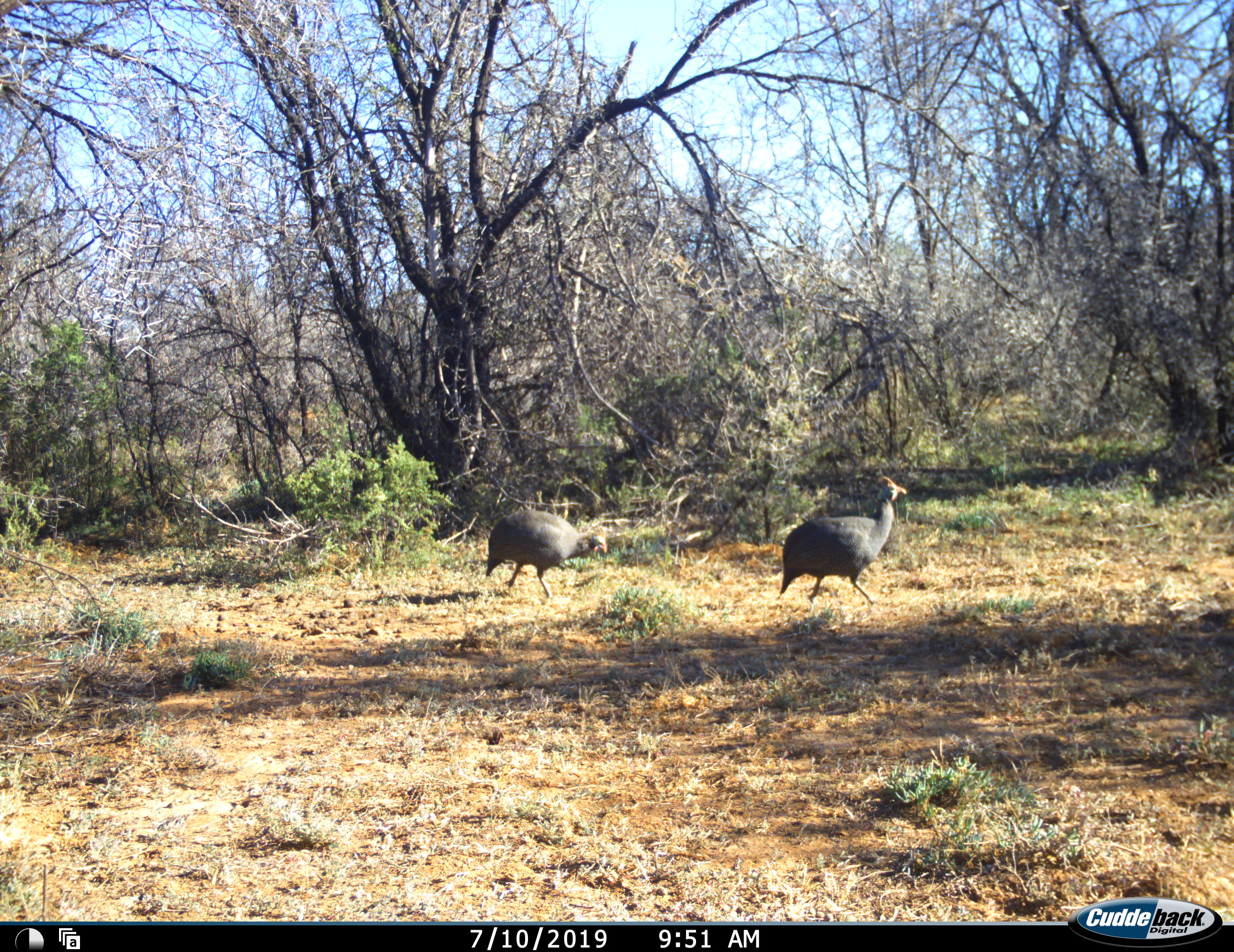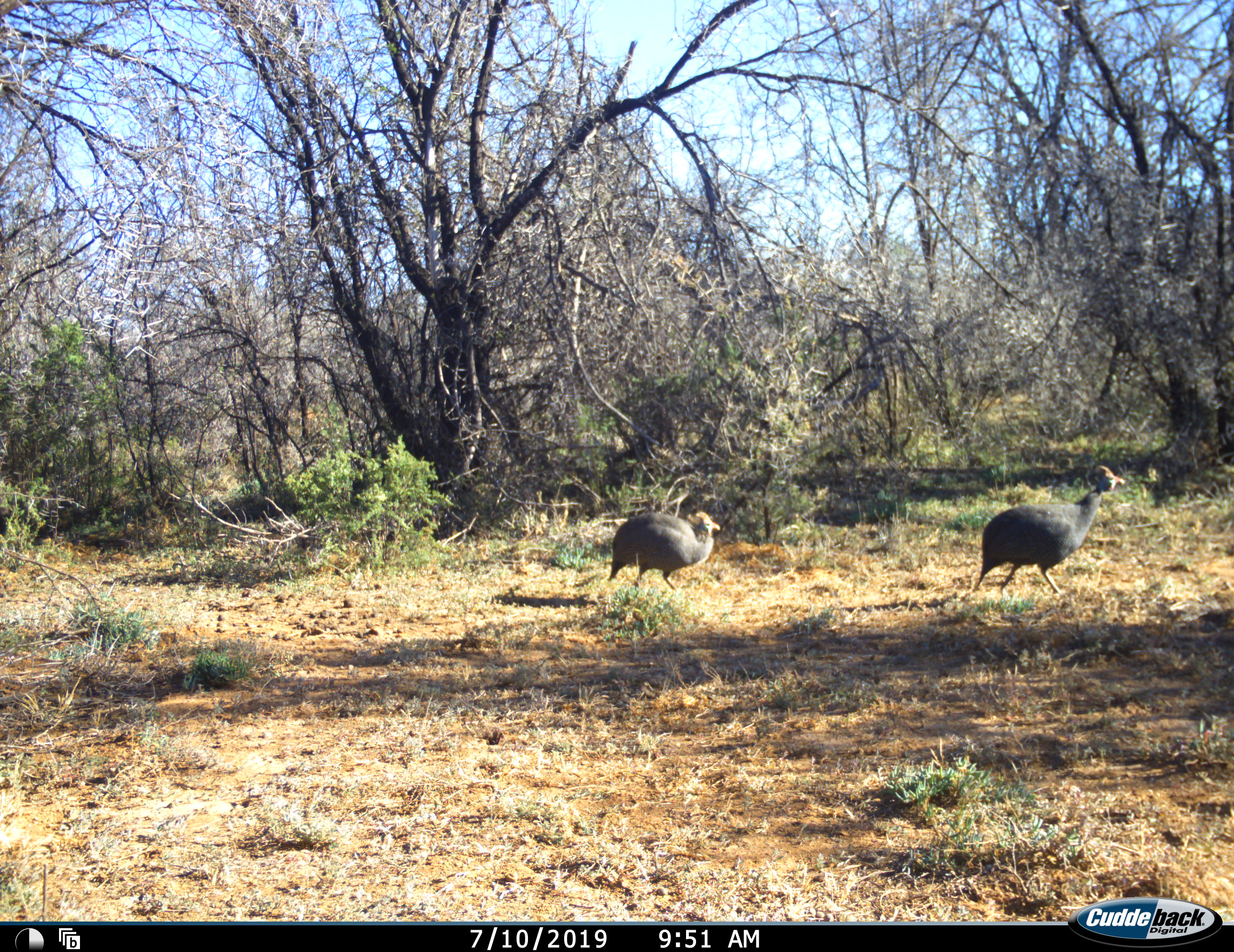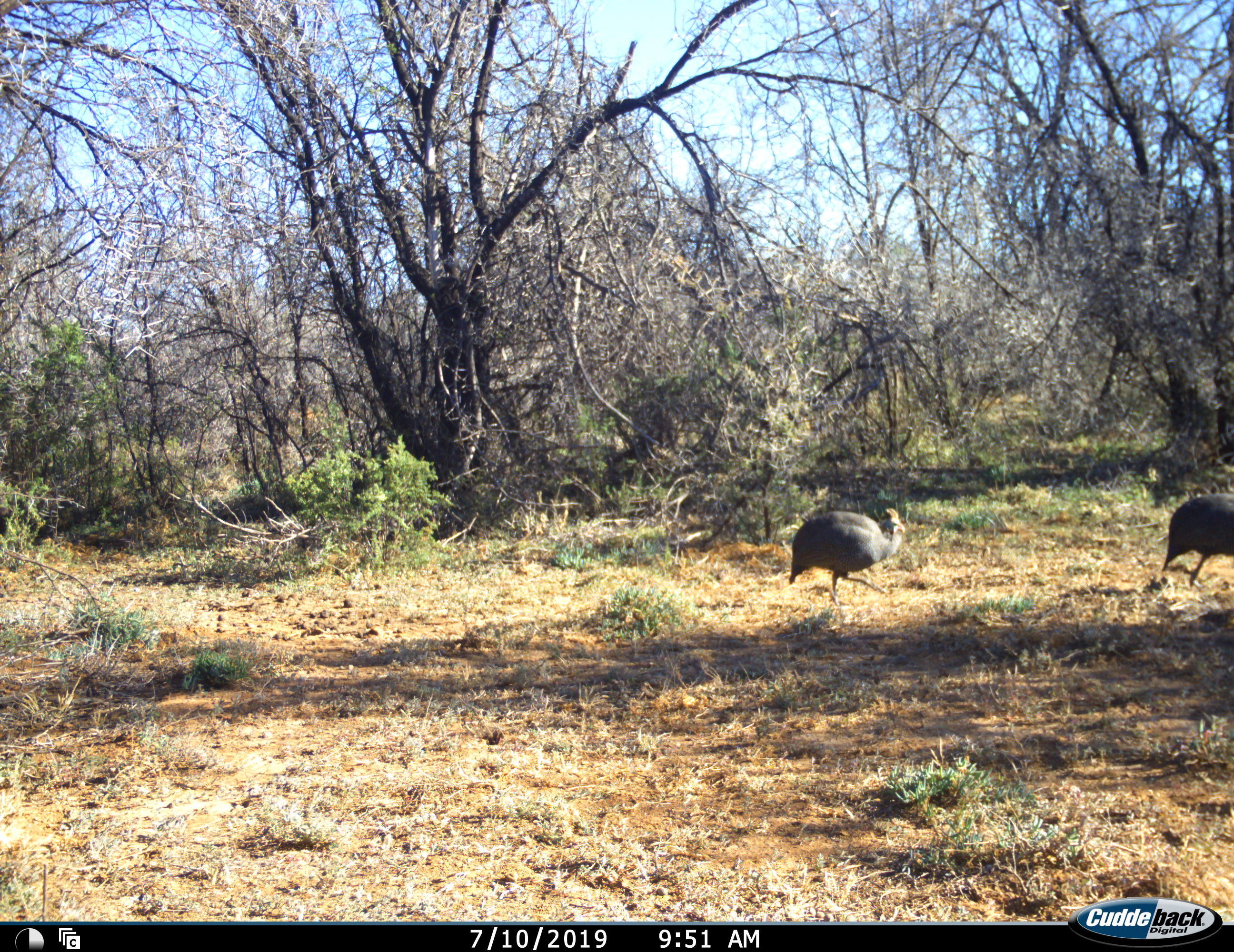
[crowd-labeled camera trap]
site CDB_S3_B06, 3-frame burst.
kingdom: Animalia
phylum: Chordata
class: Aves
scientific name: Aves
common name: bird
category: birdother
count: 2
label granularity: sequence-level